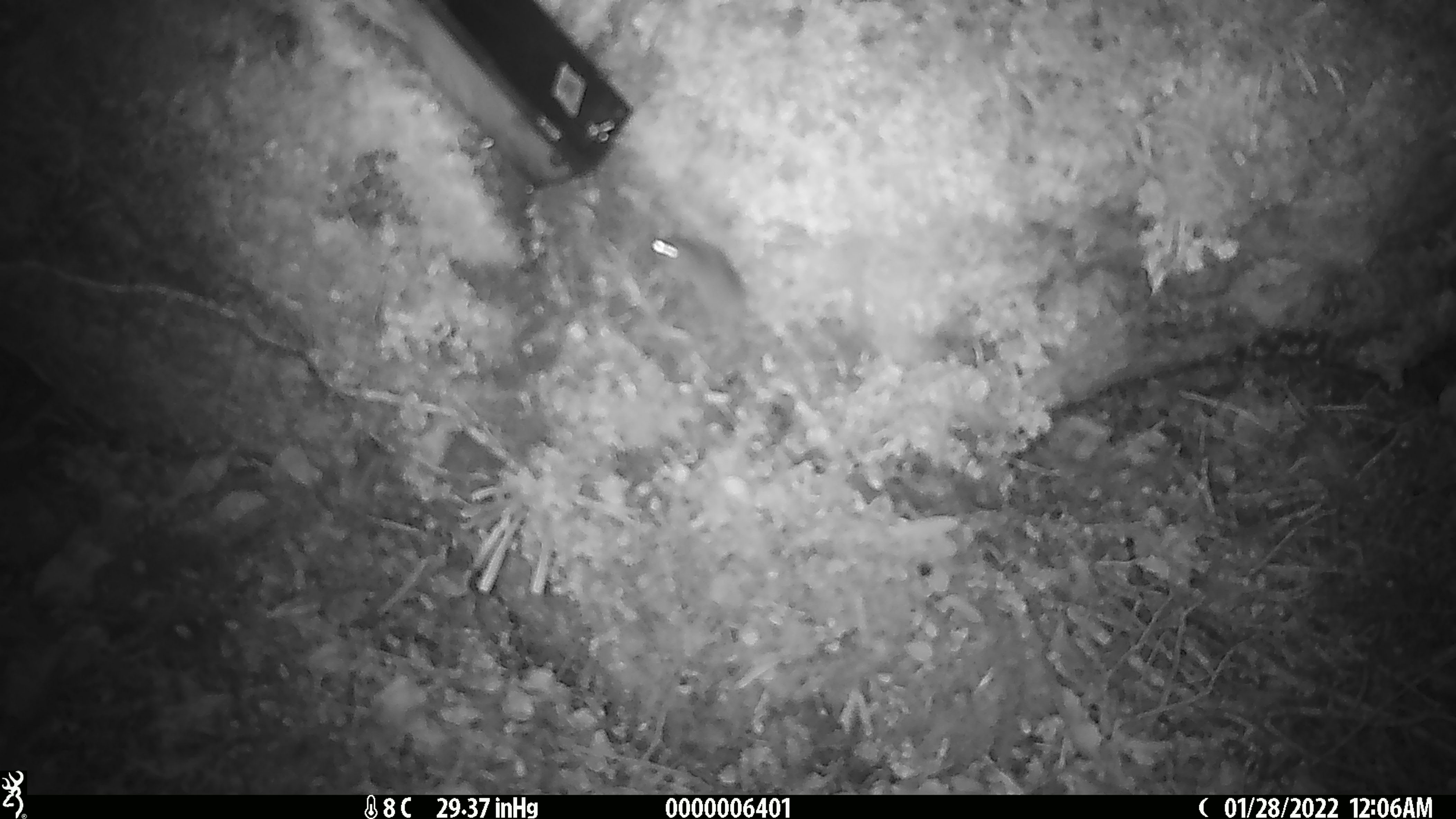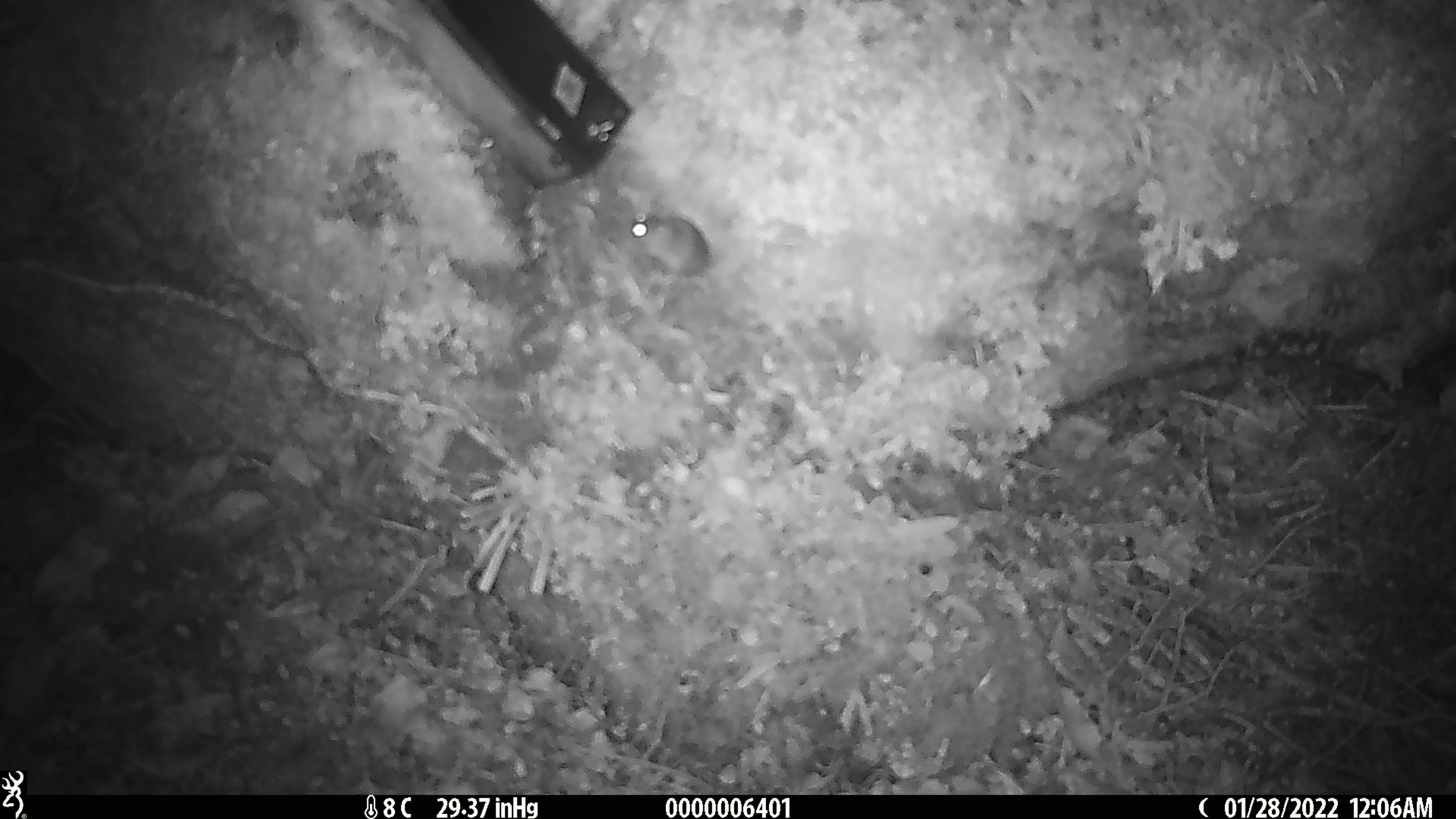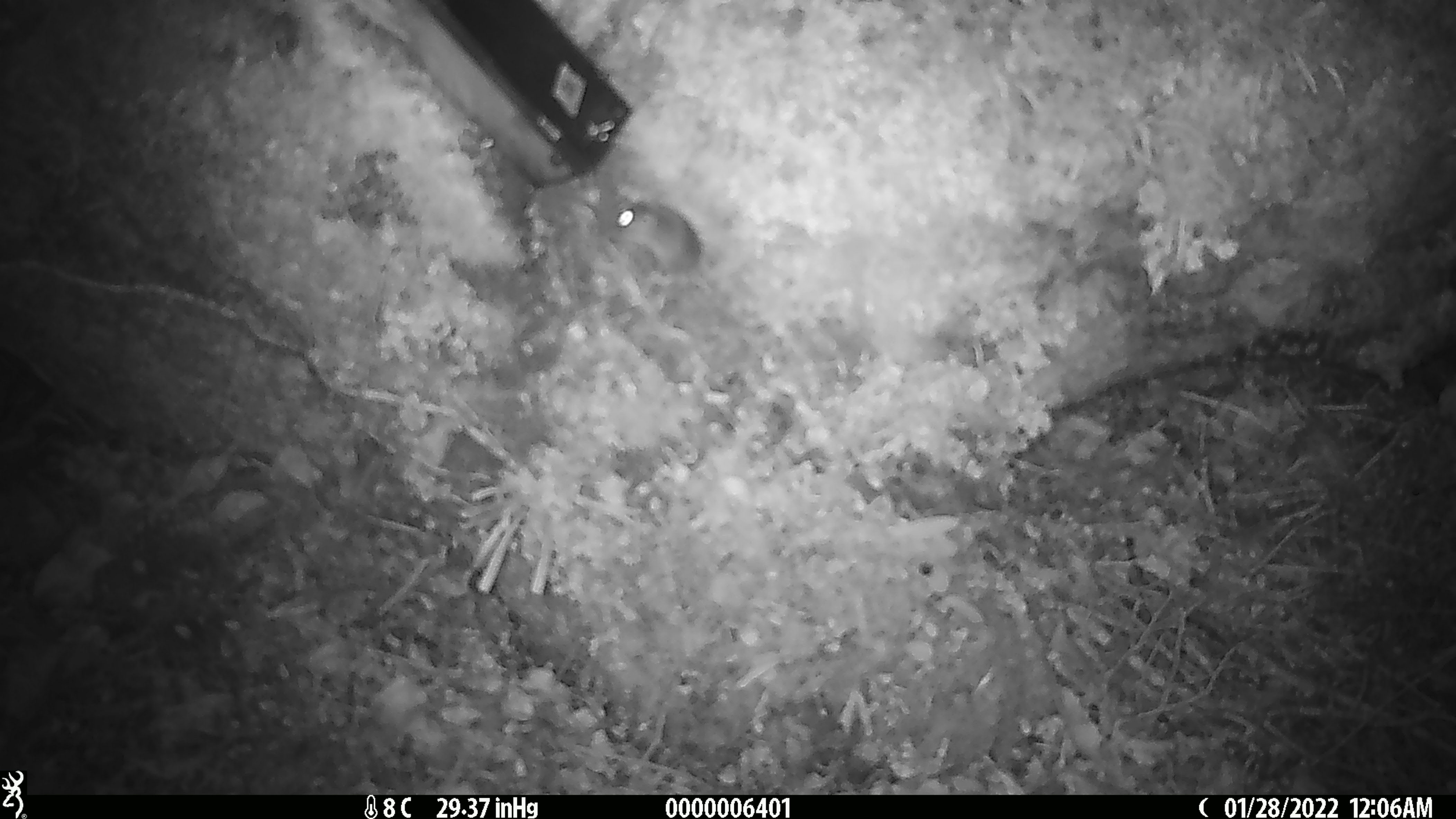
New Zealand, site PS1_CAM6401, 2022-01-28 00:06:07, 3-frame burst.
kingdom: Animalia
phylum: Chordata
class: Mammalia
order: Rodentia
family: Muridae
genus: Mus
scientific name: Mus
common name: mouse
Mouse (Mus).